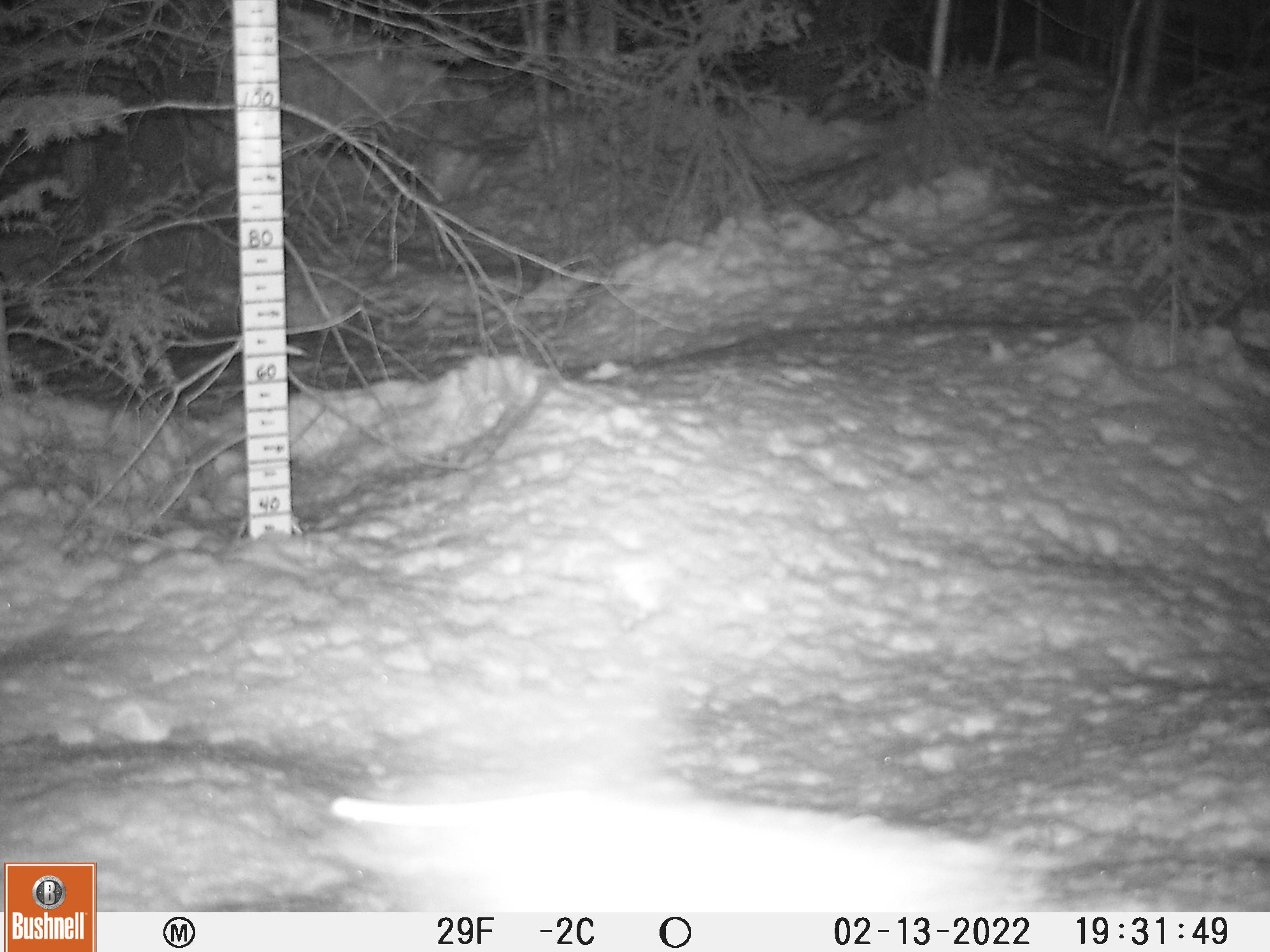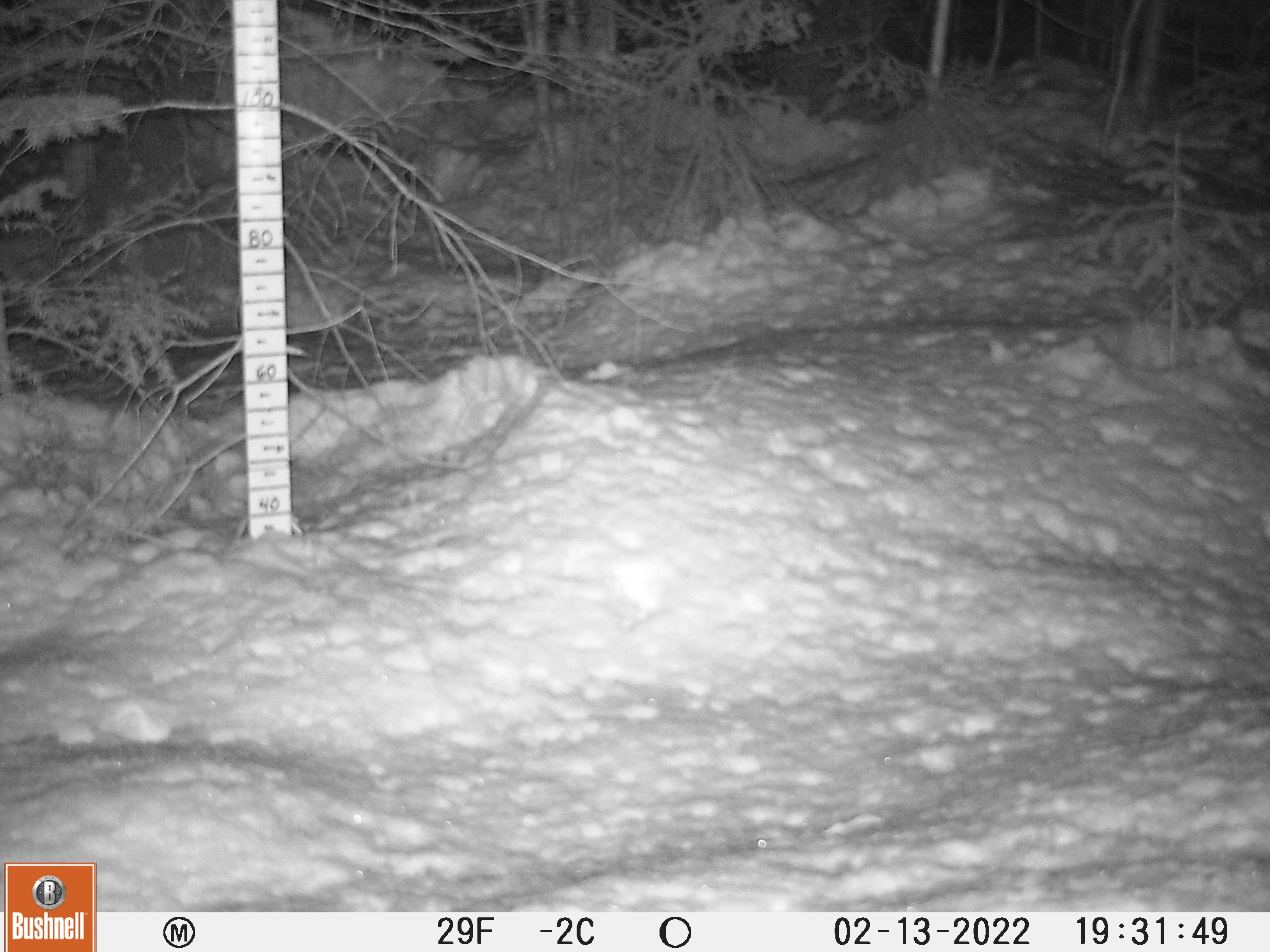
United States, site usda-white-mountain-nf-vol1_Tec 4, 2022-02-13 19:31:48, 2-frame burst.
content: unidentified animal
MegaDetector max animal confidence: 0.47